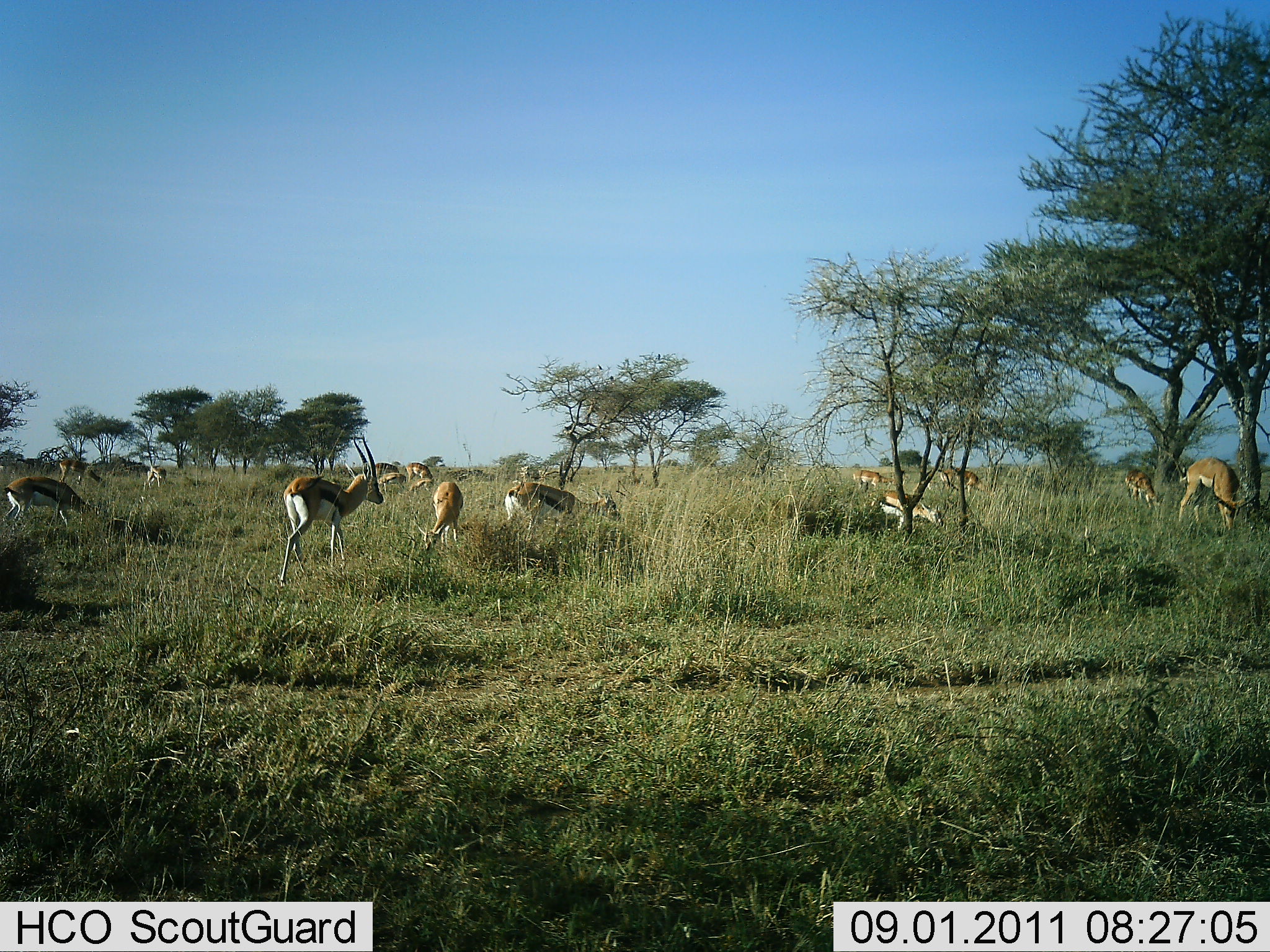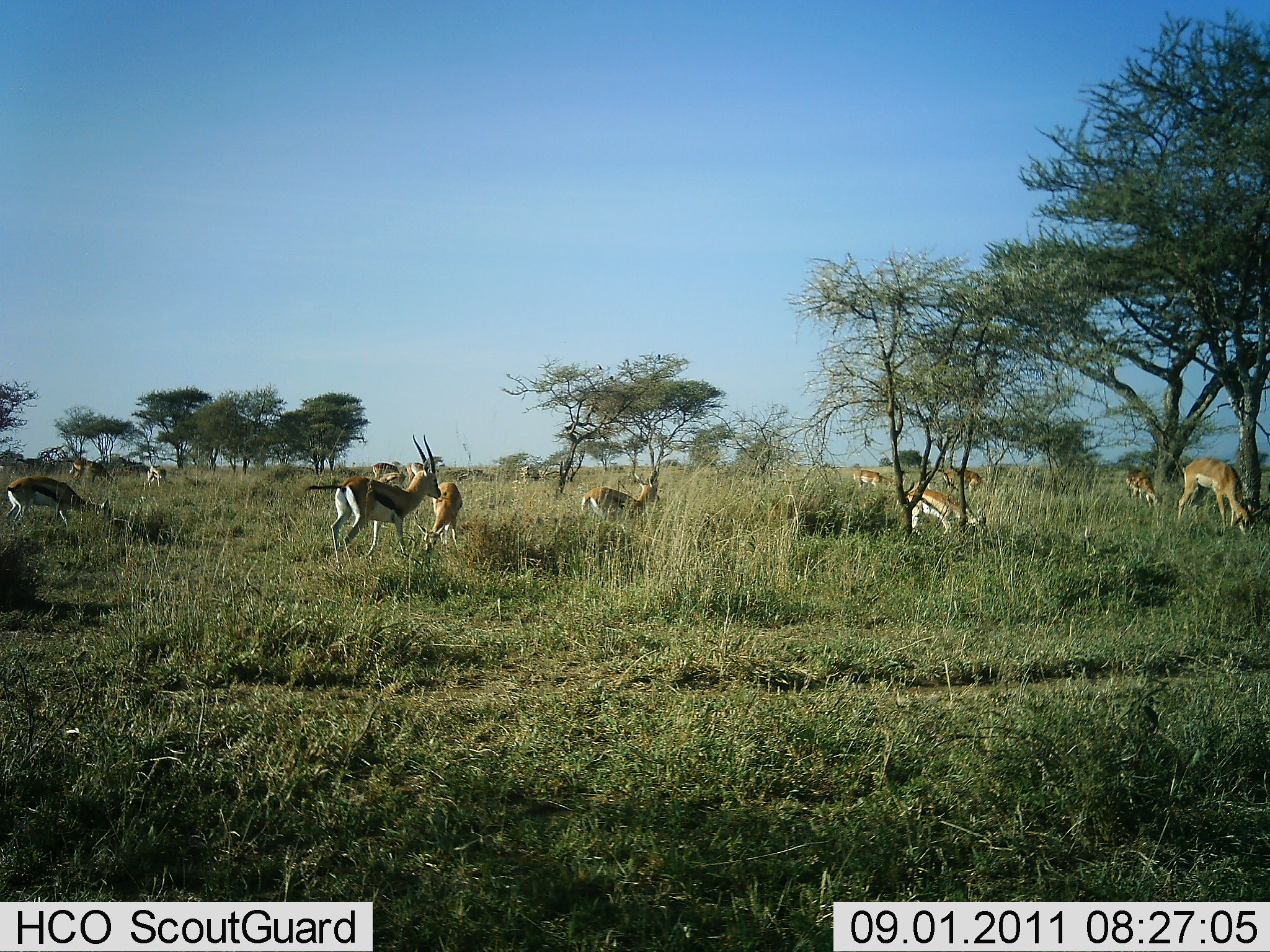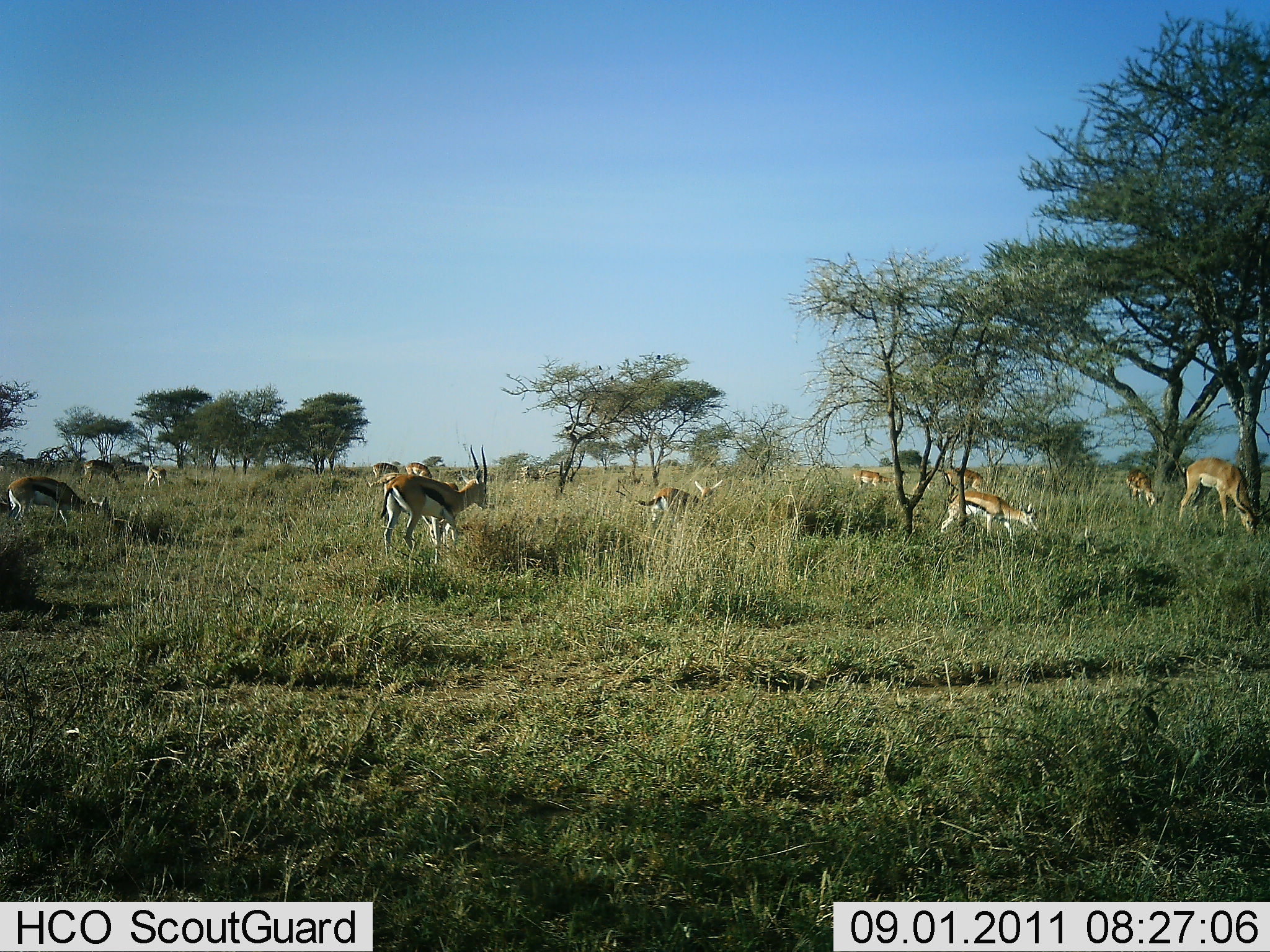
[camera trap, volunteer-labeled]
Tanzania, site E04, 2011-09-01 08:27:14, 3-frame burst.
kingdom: Animalia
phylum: Chordata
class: Mammalia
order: Artiodactyla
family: Bovidae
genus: Eudorcas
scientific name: Eudorcas thomsonii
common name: thomson's gazelle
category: gazellethomsons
Gazellethomsons (thomson's gazelle) (Eudorcas thomsonii), count 11-50. Behavior (volunteer vote fractions): standing 25%, resting 8%, moving 67%, interacting 0%. Young present (vote fraction): 0%. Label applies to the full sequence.